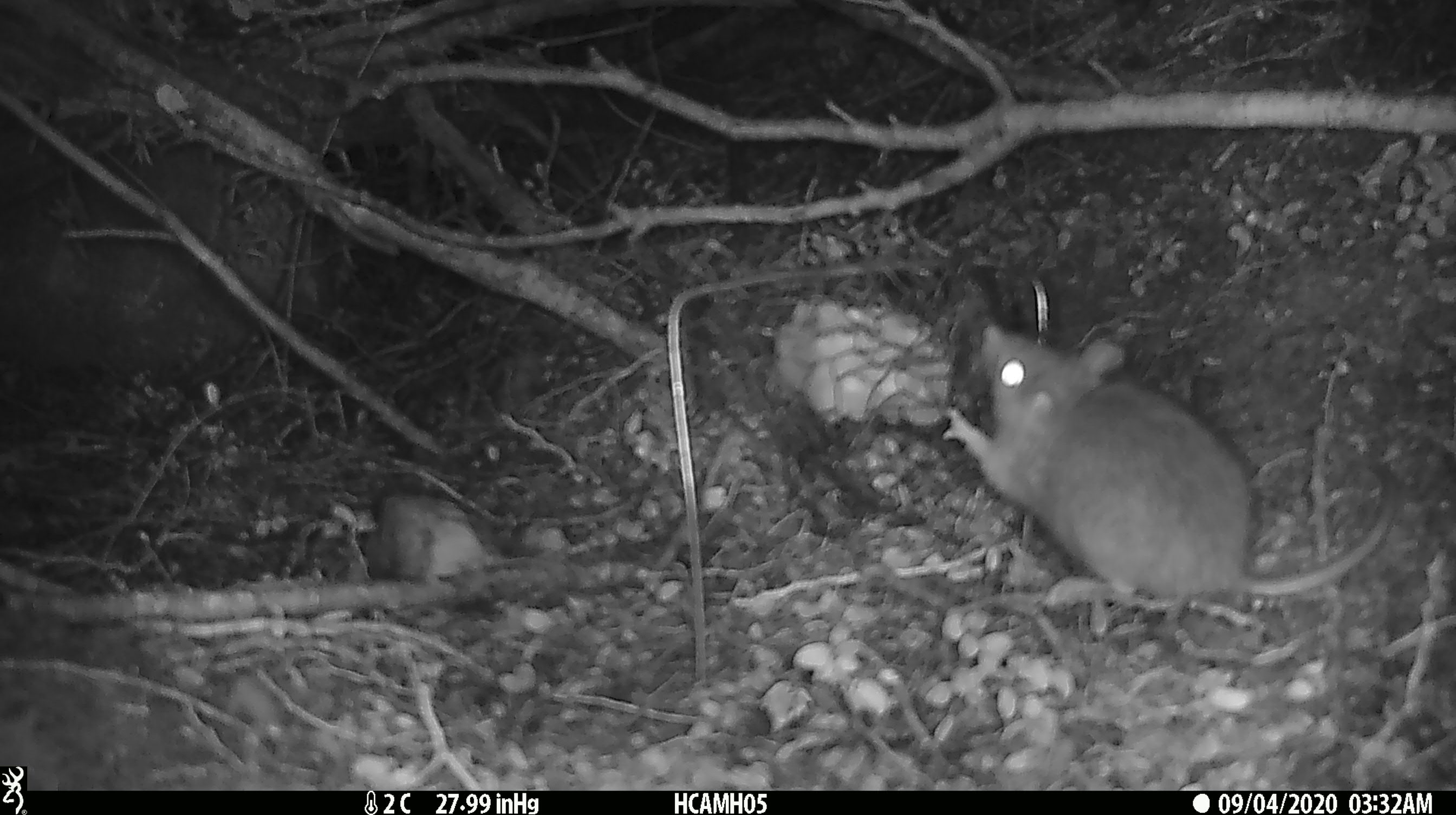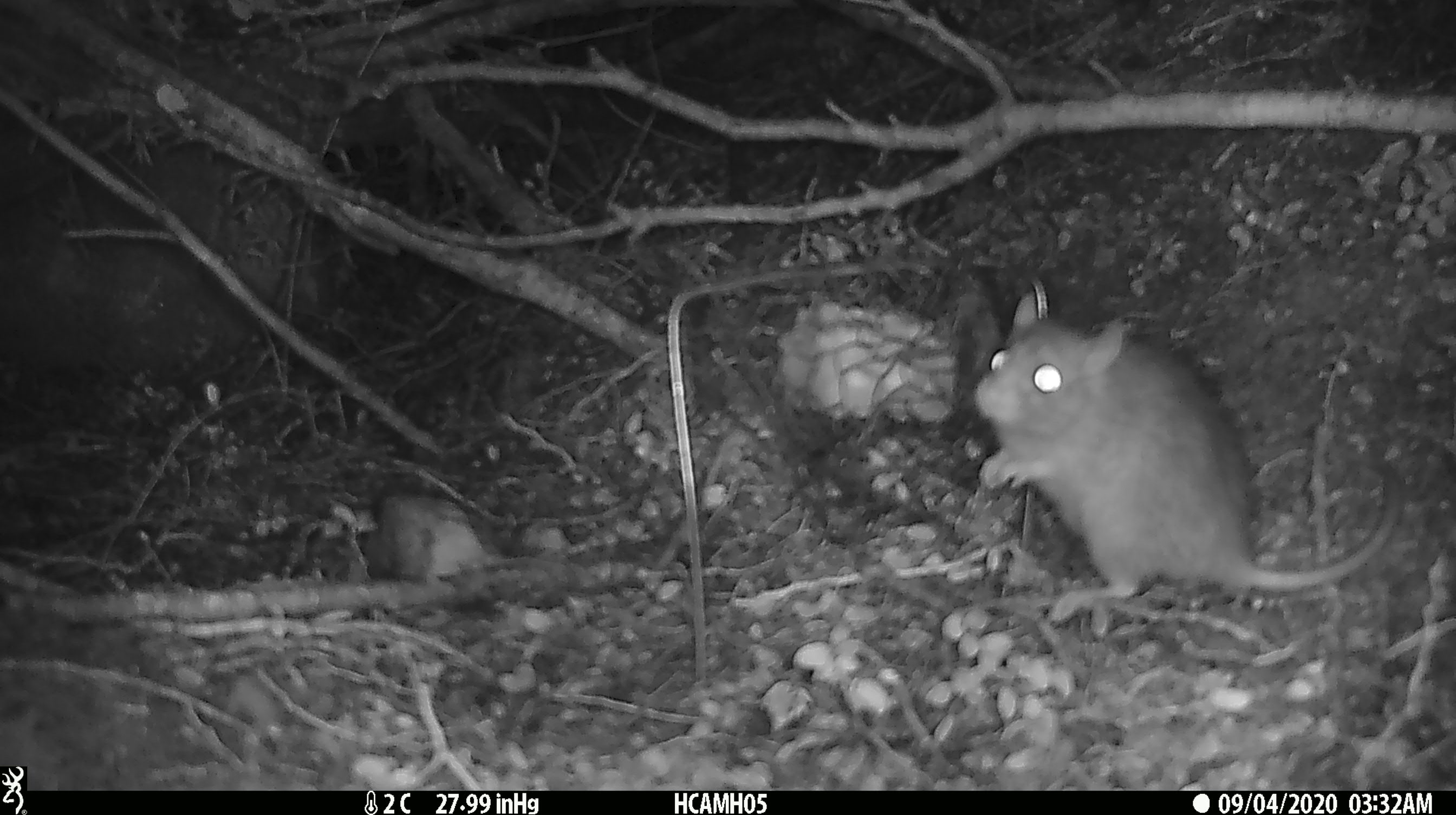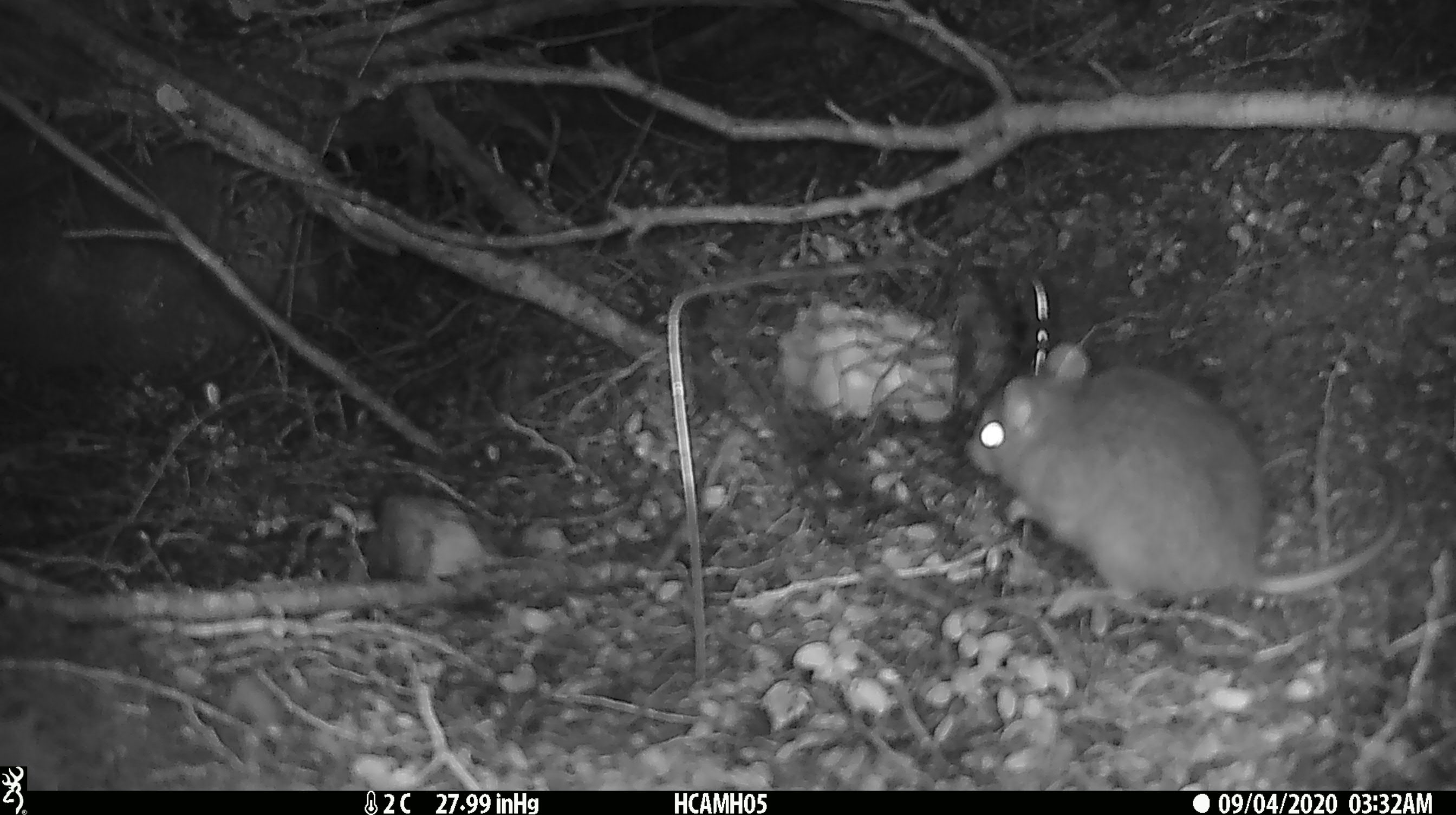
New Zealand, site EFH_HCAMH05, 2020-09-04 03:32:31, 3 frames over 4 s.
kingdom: Animalia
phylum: Chordata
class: Mammalia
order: Rodentia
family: Muridae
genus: Rattus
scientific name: Rattus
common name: rat